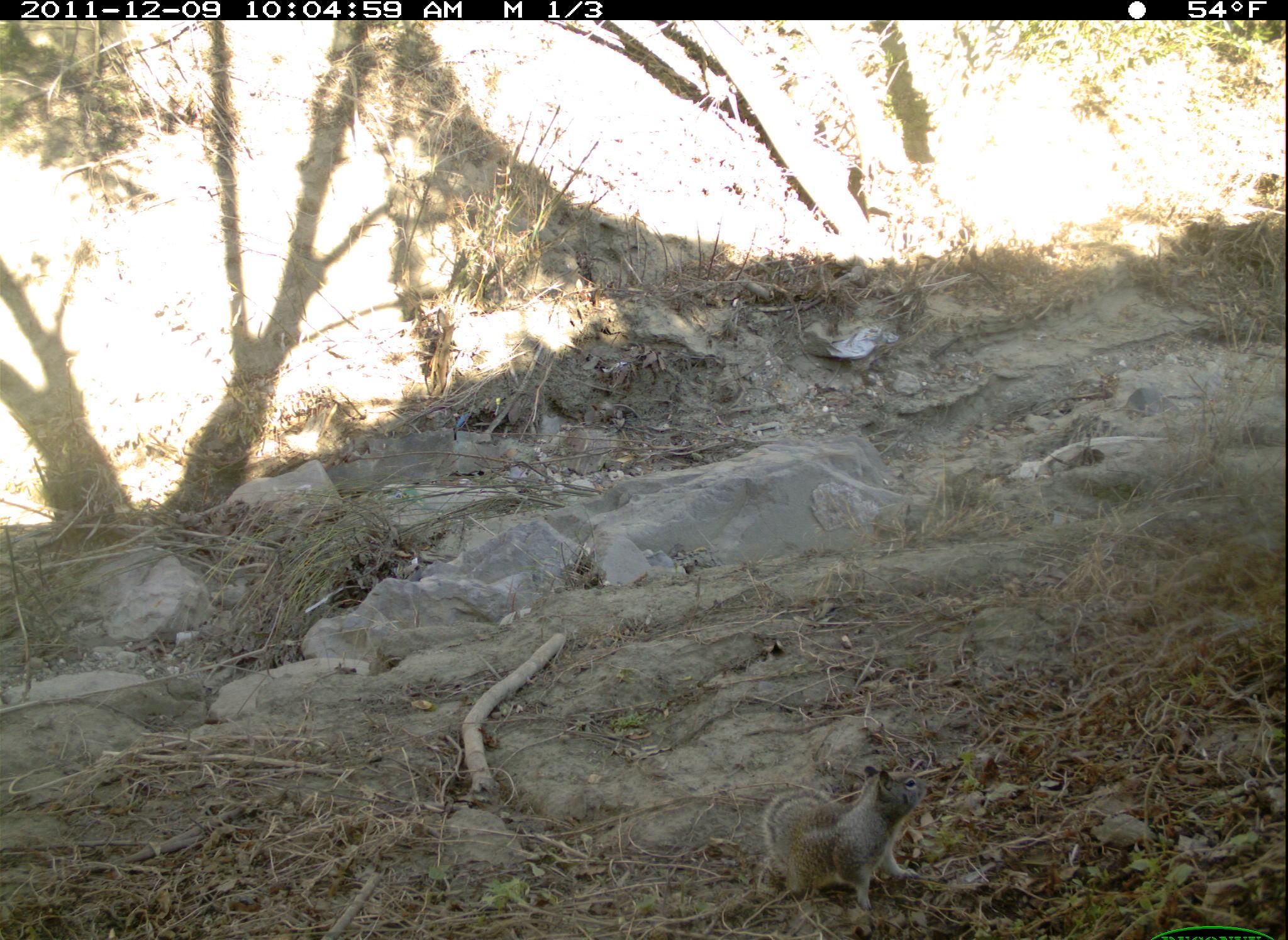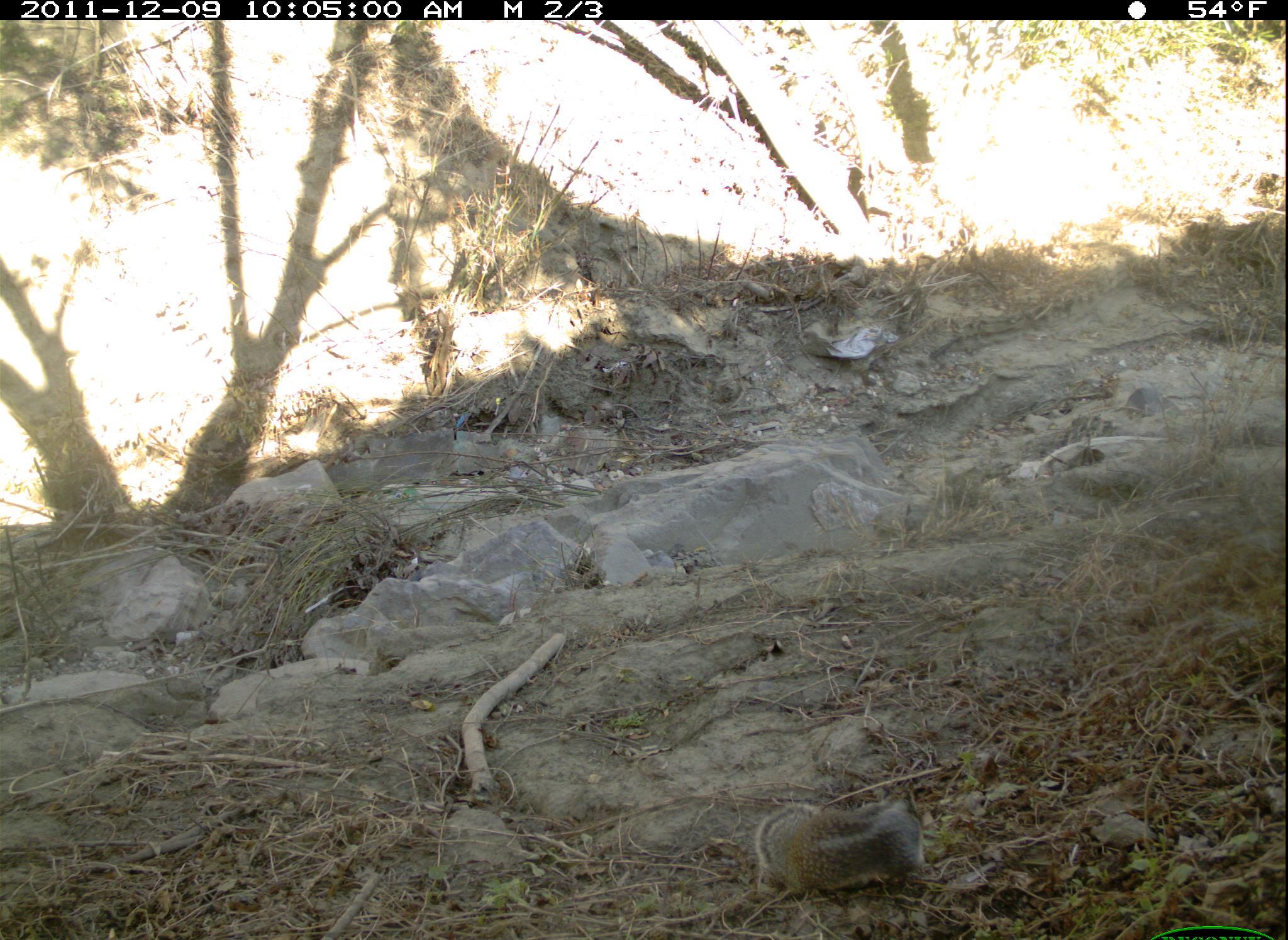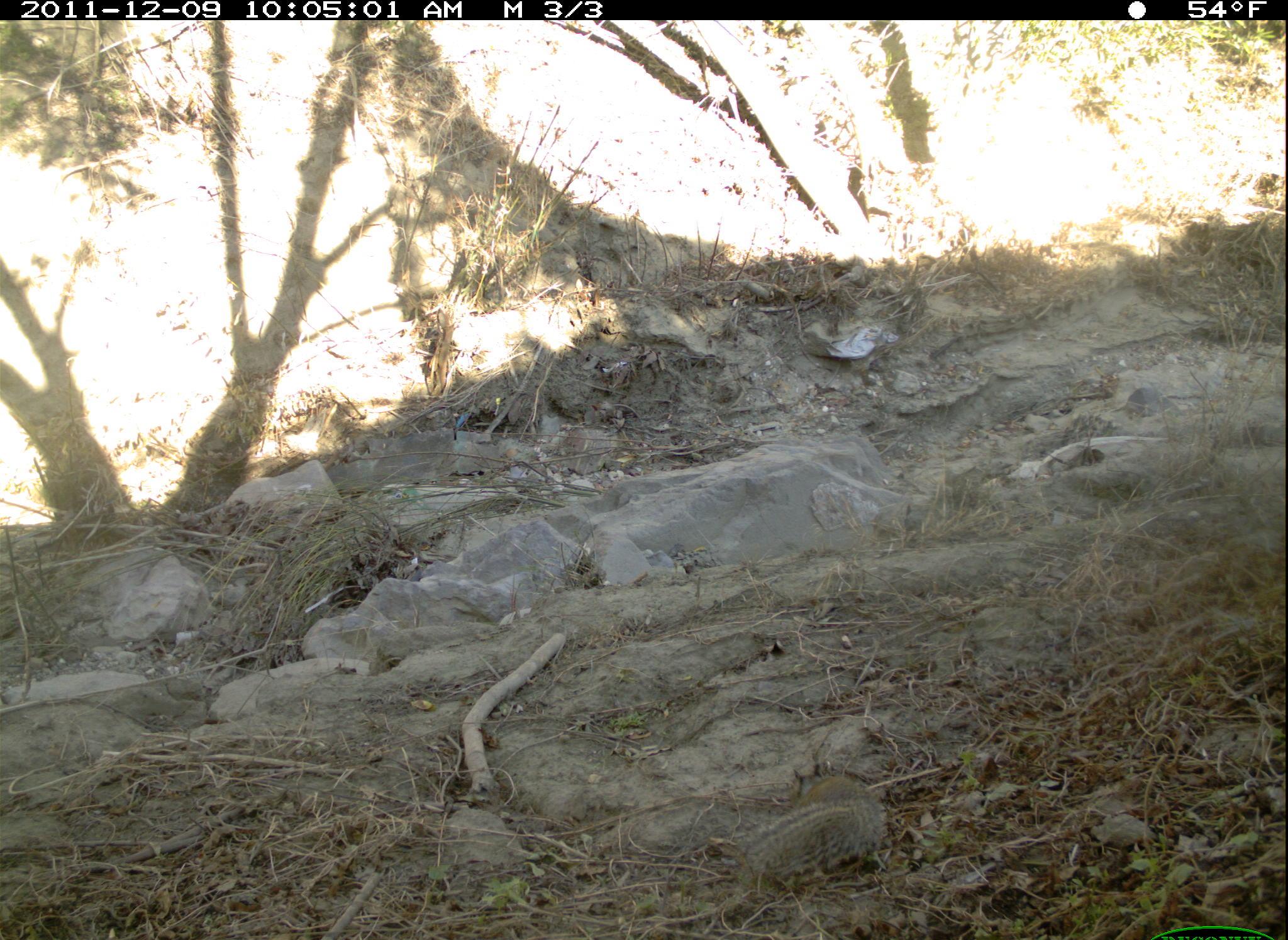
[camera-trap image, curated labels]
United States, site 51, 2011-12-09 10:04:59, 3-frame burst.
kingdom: Animalia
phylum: Chordata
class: Mammalia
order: Rodentia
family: Sciuridae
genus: Sciurus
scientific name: Sciurus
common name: squirrel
Squirrel (Sciurus).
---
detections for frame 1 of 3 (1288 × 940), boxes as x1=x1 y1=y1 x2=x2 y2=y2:
squirrel: x1=757 y1=763 x2=939 y2=921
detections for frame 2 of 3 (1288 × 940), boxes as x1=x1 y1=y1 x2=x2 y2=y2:
squirrel: x1=741 y1=772 x2=942 y2=903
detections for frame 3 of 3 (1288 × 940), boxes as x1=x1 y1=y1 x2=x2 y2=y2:
squirrel: x1=720 y1=758 x2=895 y2=896